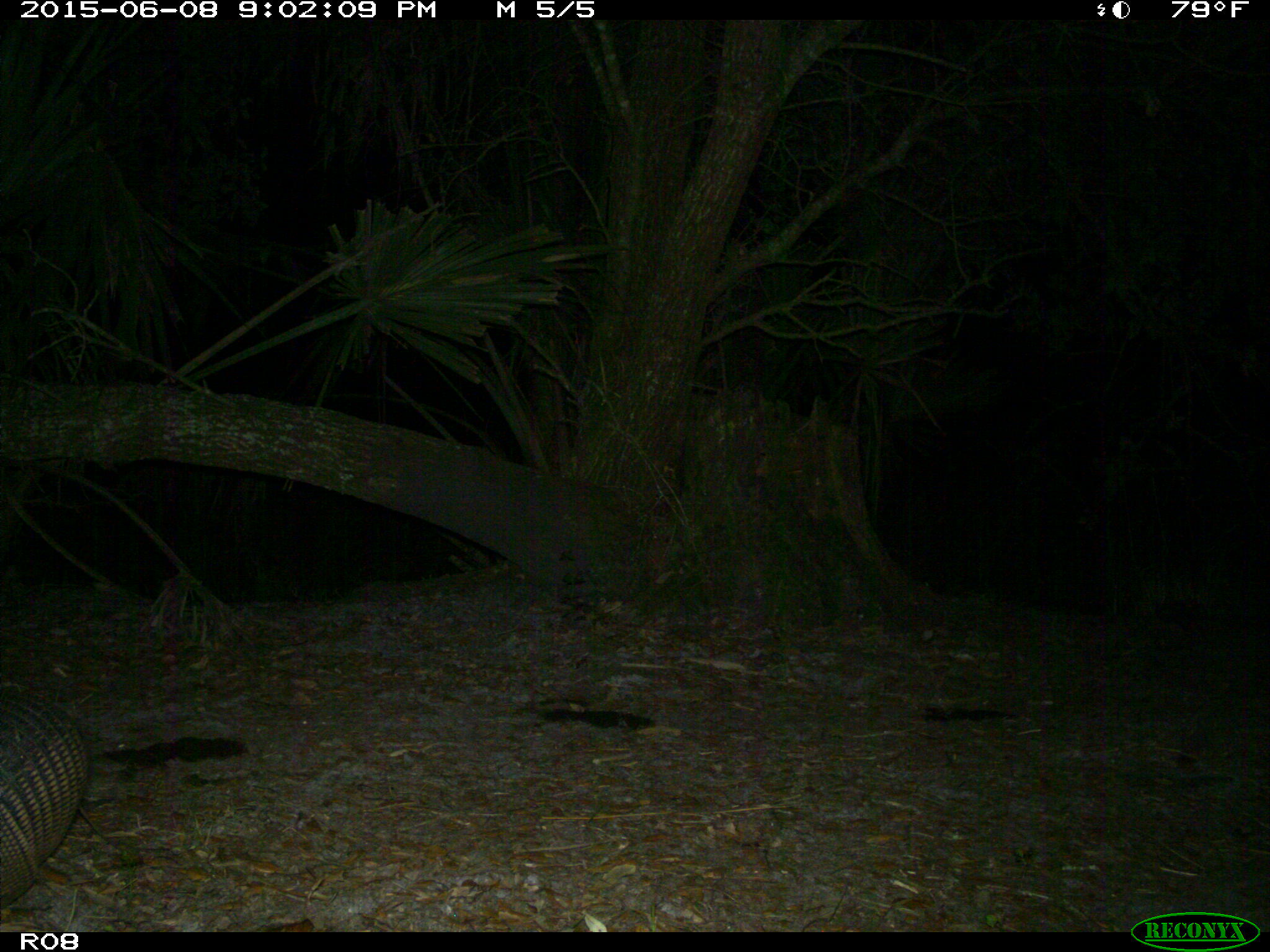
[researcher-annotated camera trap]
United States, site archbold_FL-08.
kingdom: Animalia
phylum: Chordata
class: Mammalia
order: Cingulata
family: Dasypodidae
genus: Dasypus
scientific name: Dasypus novemcinctus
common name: nine-banded armadillo